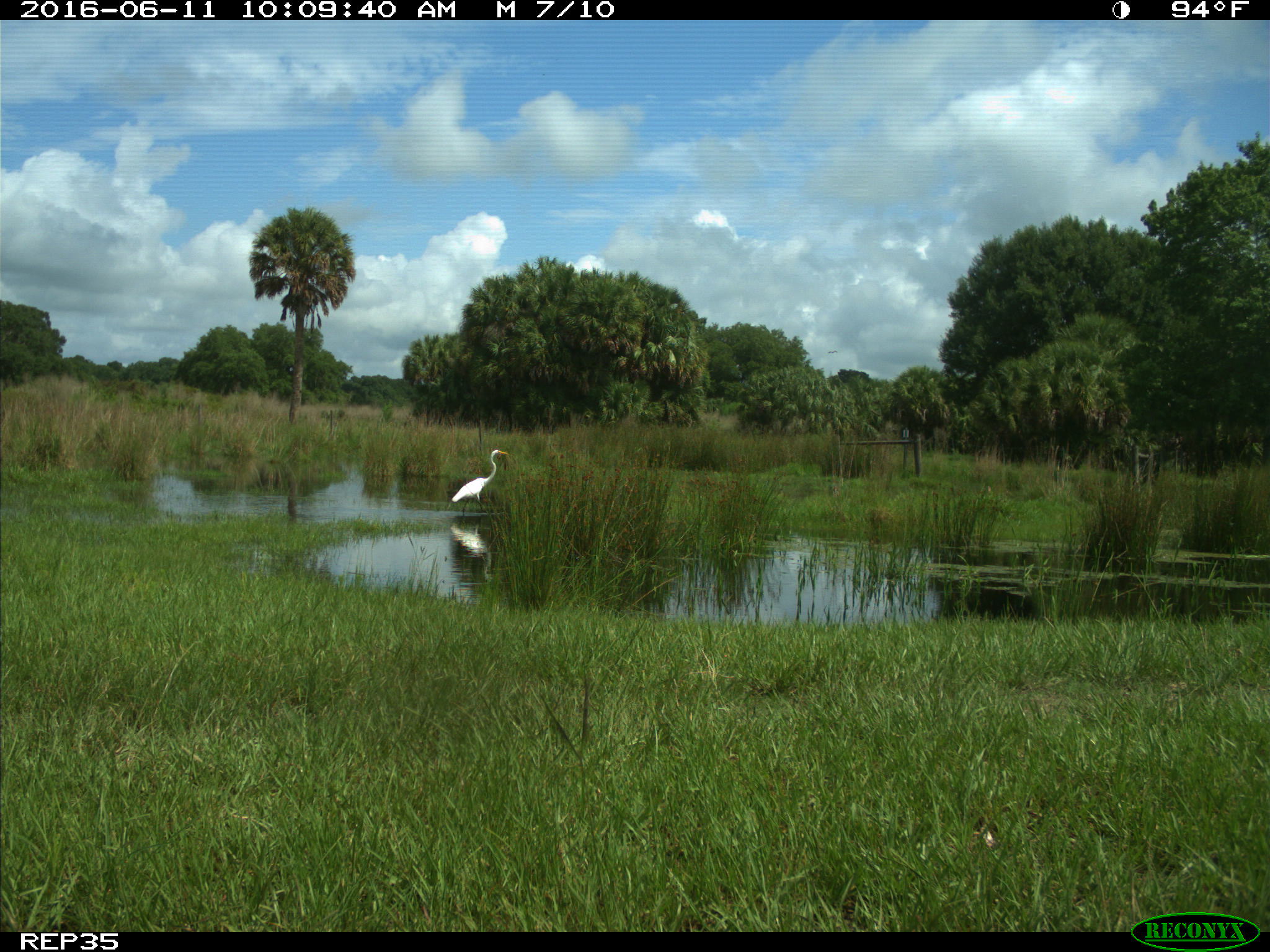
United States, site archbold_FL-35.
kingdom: Animalia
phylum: Chordata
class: Aves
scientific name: Aves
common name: birds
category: unidentified bird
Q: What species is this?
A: Unidentified bird (birds) (Aves).